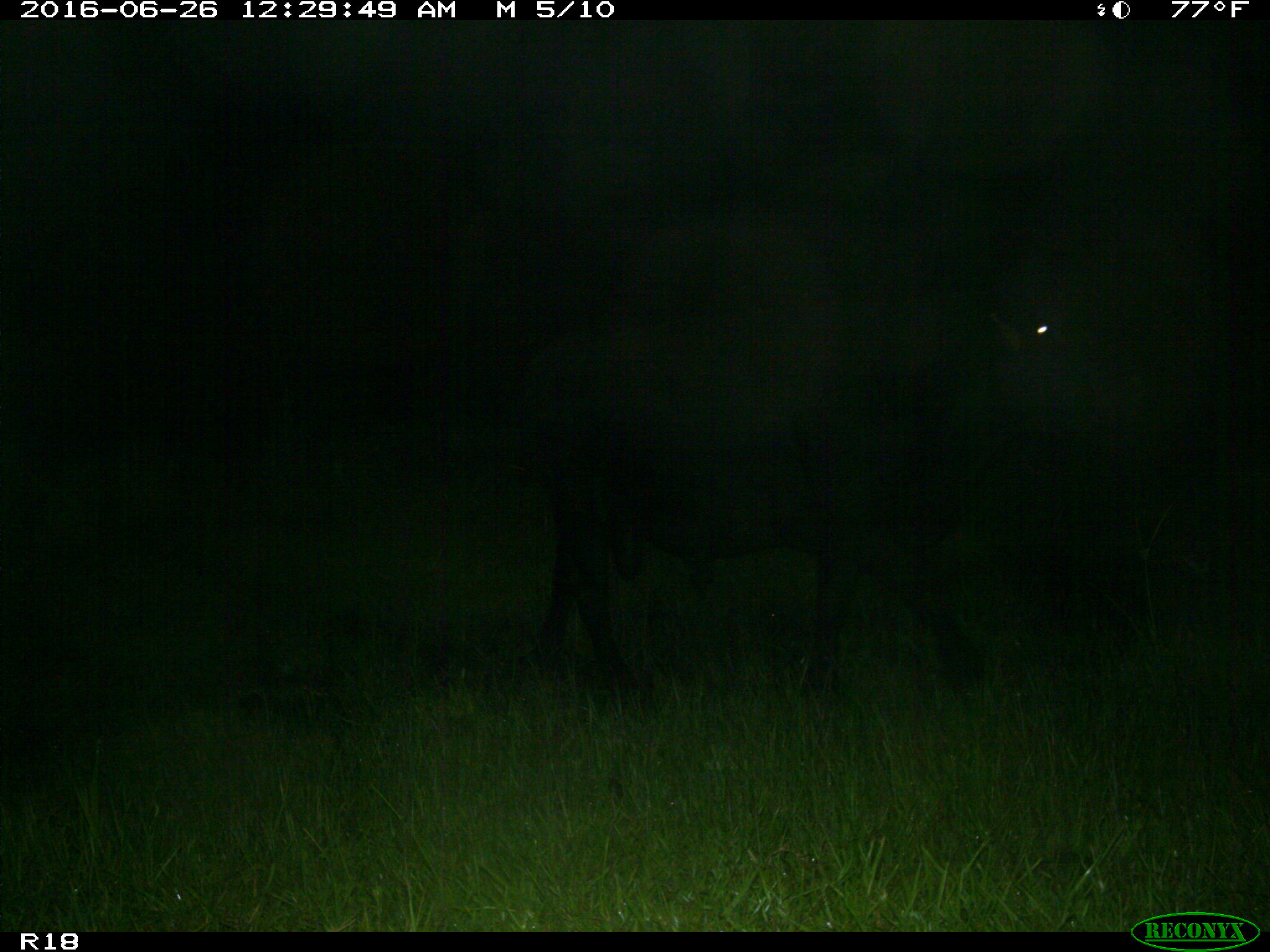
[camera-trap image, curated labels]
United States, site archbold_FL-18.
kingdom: Animalia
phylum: Chordata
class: Mammalia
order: Artiodactyla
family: Bovidae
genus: Bos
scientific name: Bos taurus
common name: domestic cow